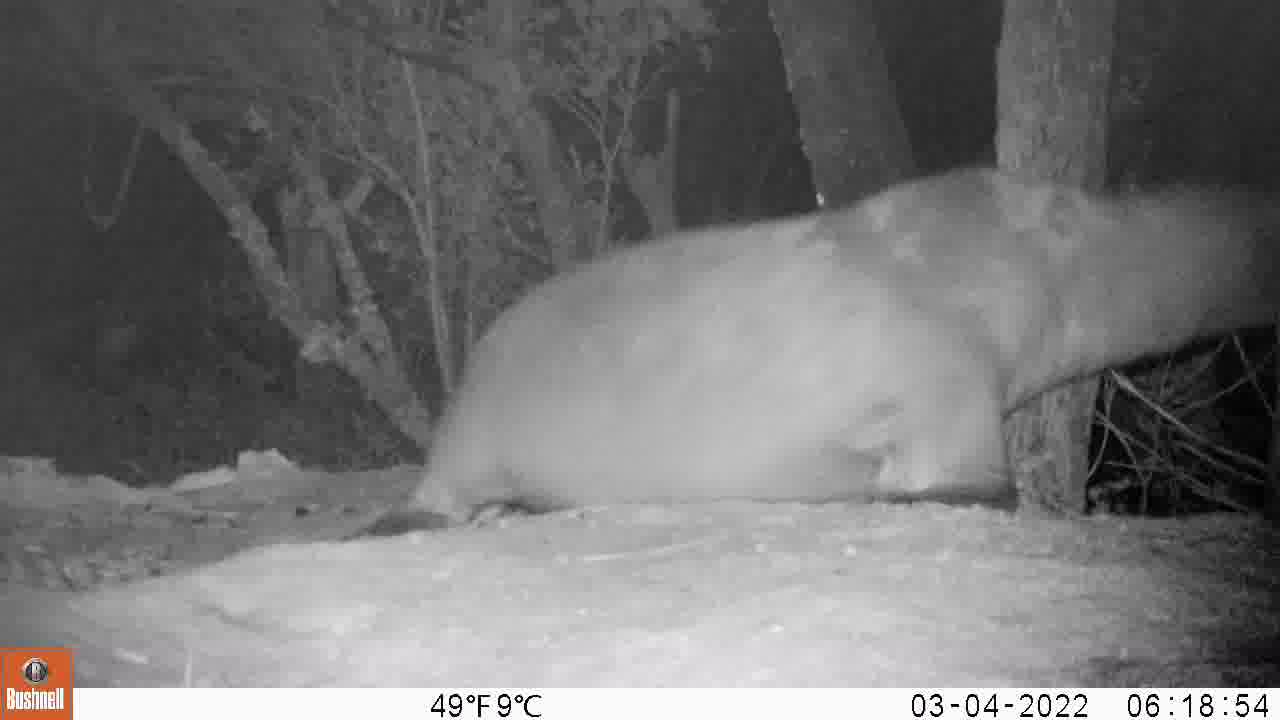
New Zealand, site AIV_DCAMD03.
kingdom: Animalia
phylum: Chordata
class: Mammalia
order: Carnivora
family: Otariidae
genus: Phocarctos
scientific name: Phocarctos hookeri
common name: new zealand sea lion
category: sealion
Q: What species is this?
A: Sealion (new zealand sea lion) (Phocarctos hookeri).